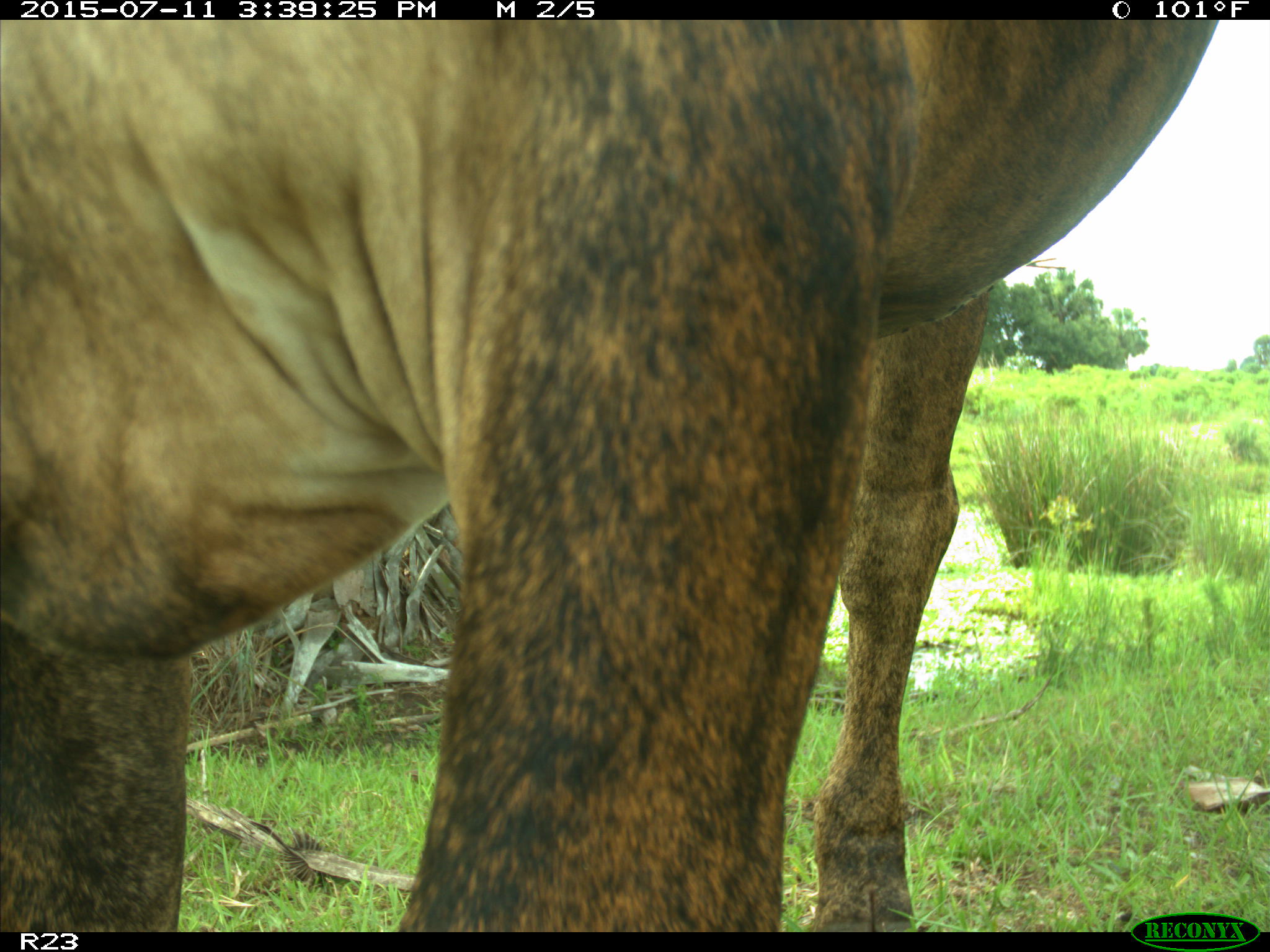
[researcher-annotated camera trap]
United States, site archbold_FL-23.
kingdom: Animalia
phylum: Chordata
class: Mammalia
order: Artiodactyla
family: Bovidae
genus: Bos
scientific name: Bos taurus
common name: domestic cow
Bos taurus (domestic cow).